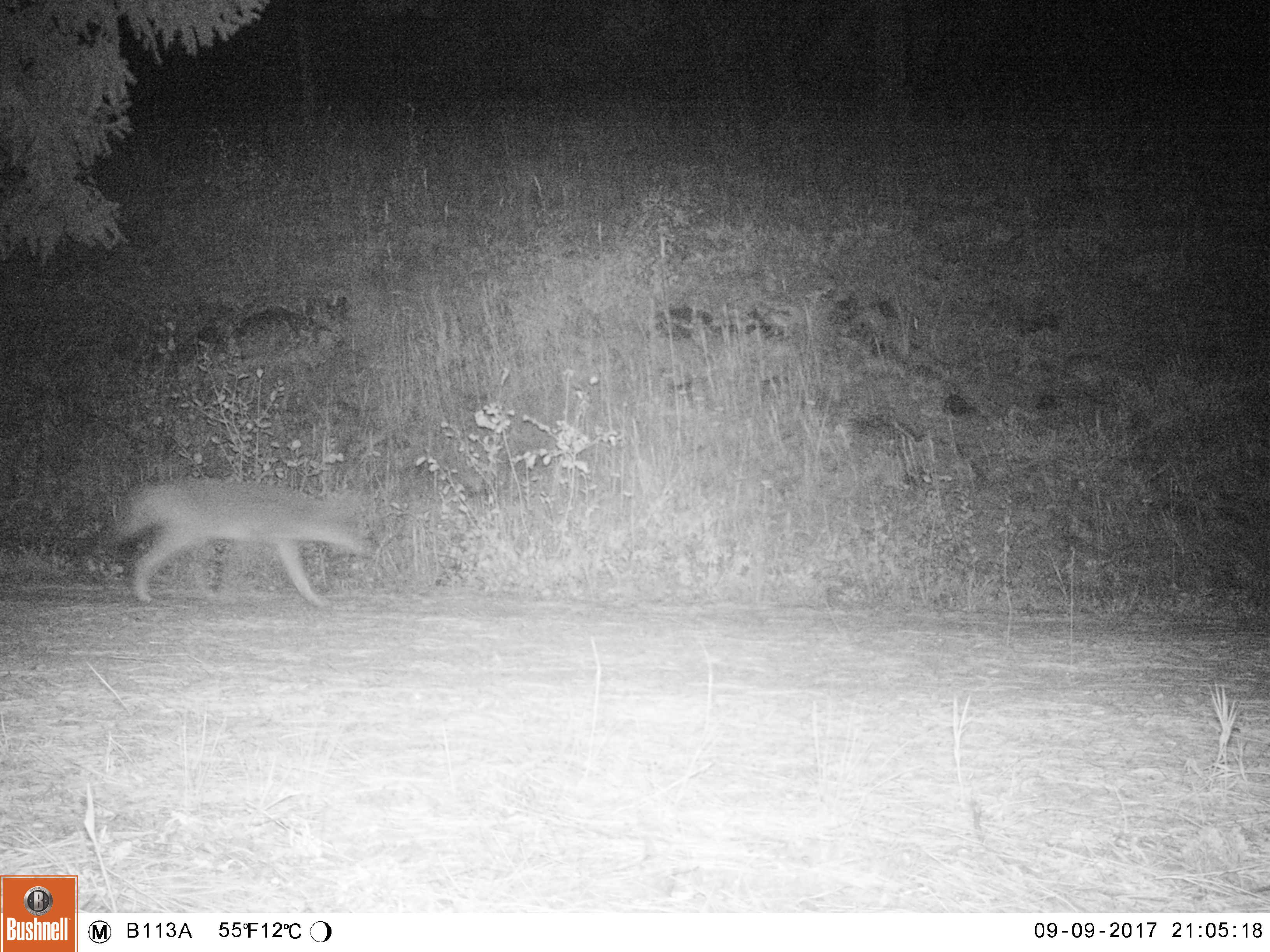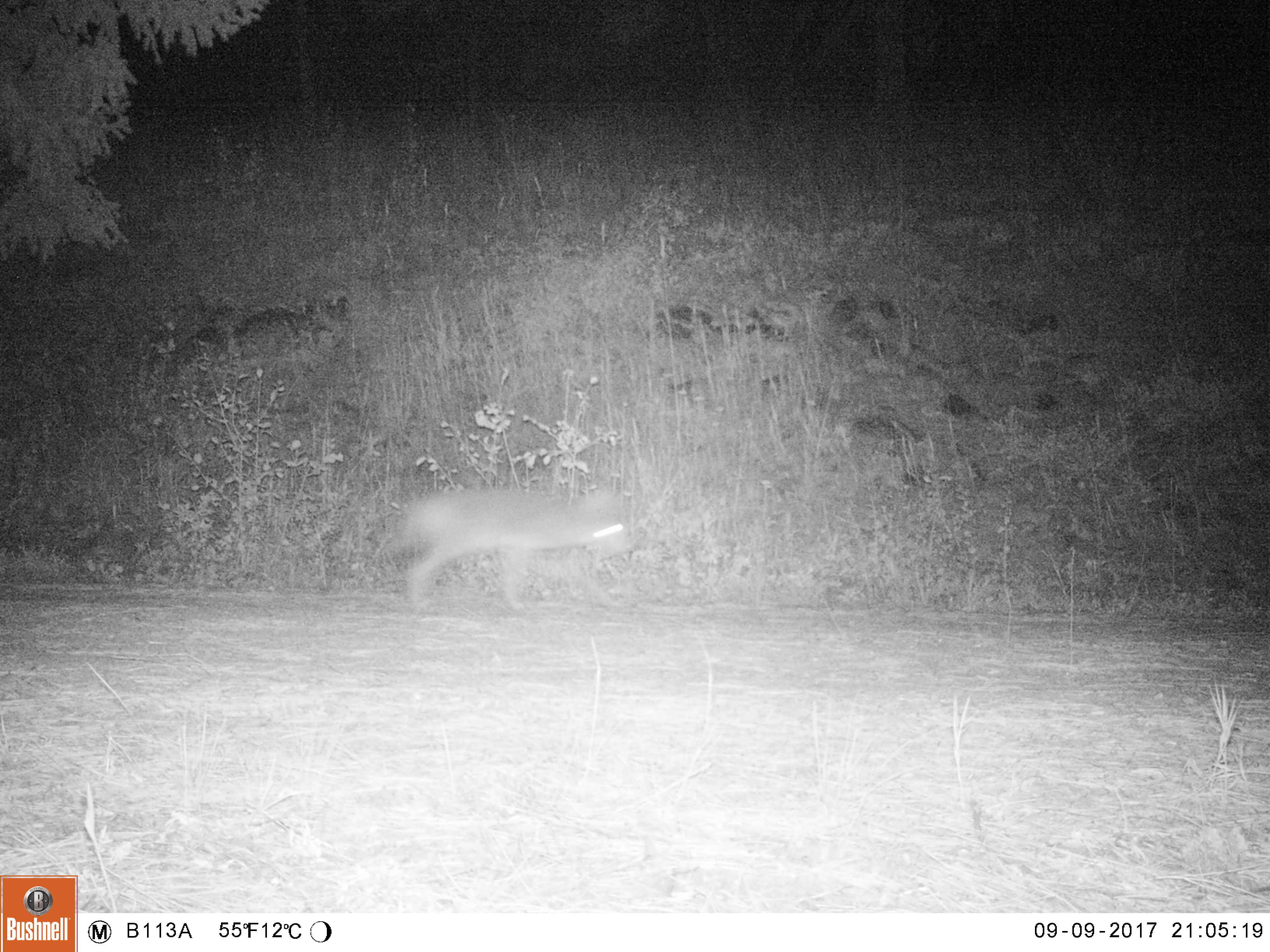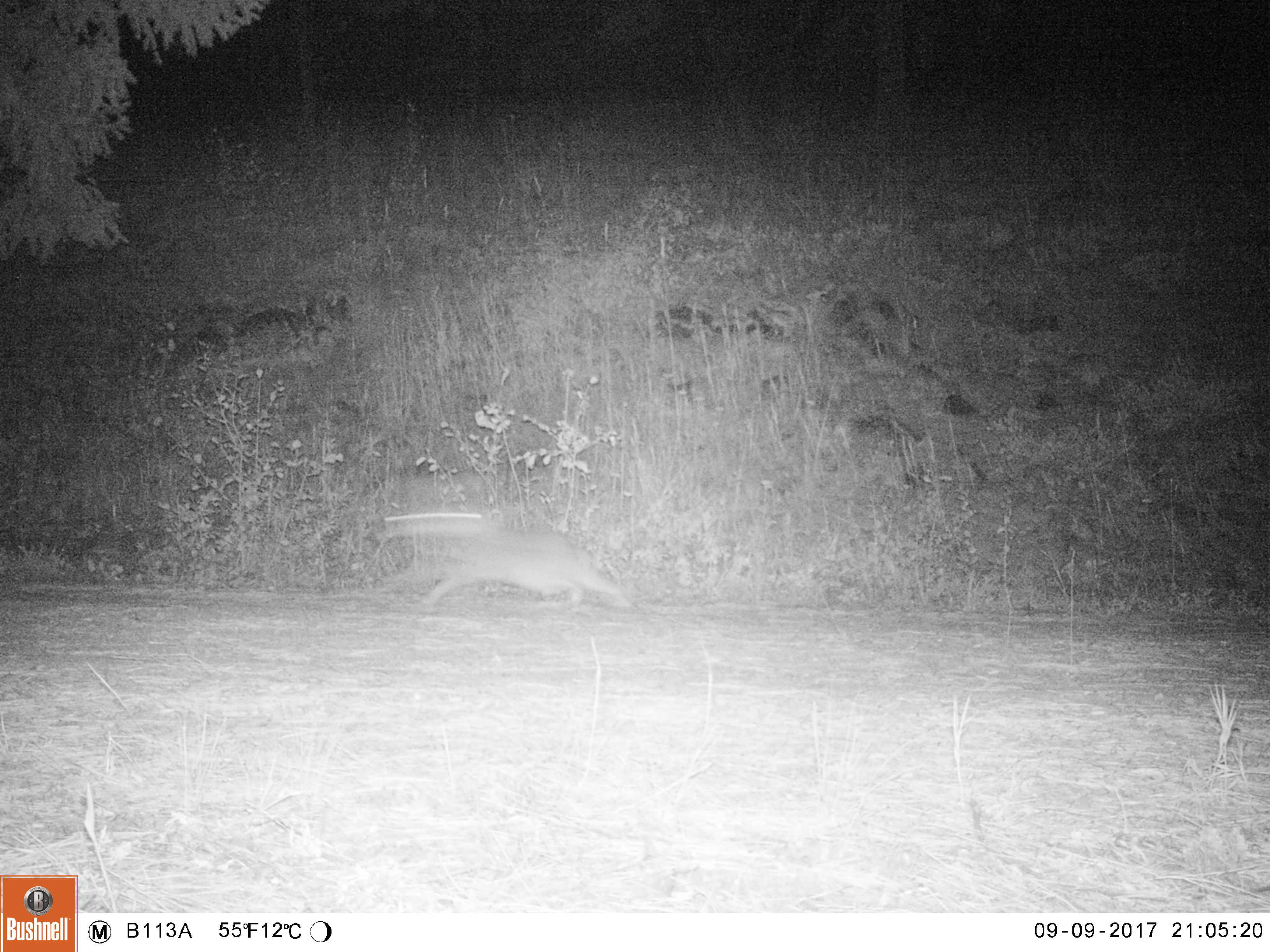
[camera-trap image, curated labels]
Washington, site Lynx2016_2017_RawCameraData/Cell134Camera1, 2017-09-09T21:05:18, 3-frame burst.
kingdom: Animalia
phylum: Chordata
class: Mammalia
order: Carnivora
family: Canidae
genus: Canis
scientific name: Canis latrans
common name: coyote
Canis latrans (coyote). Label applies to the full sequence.